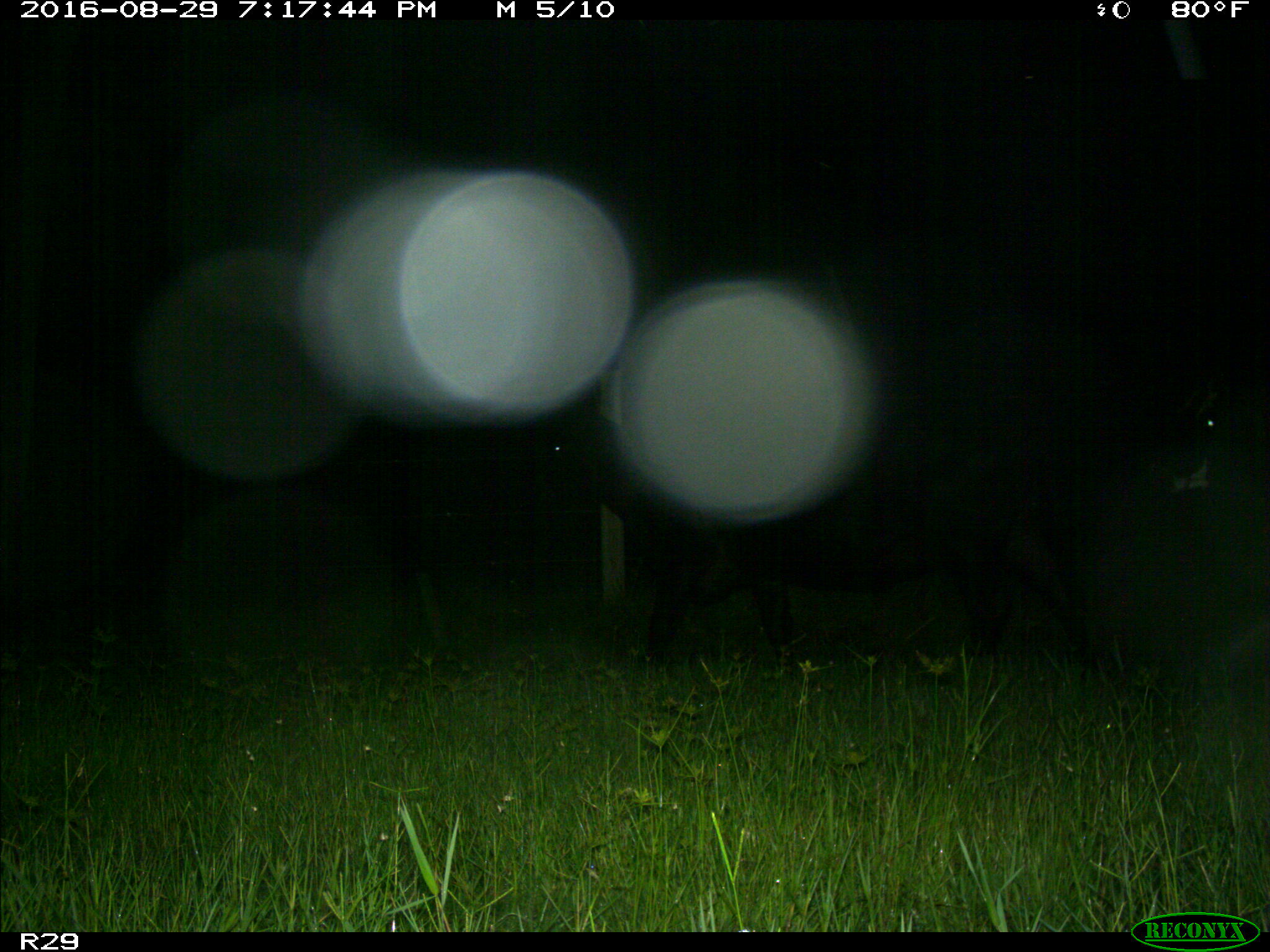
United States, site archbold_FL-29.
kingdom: Animalia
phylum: Chordata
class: Mammalia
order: Artiodactyla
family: Bovidae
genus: Bos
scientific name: Bos taurus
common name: domestic cow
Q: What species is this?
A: Bos taurus (domestic cow).